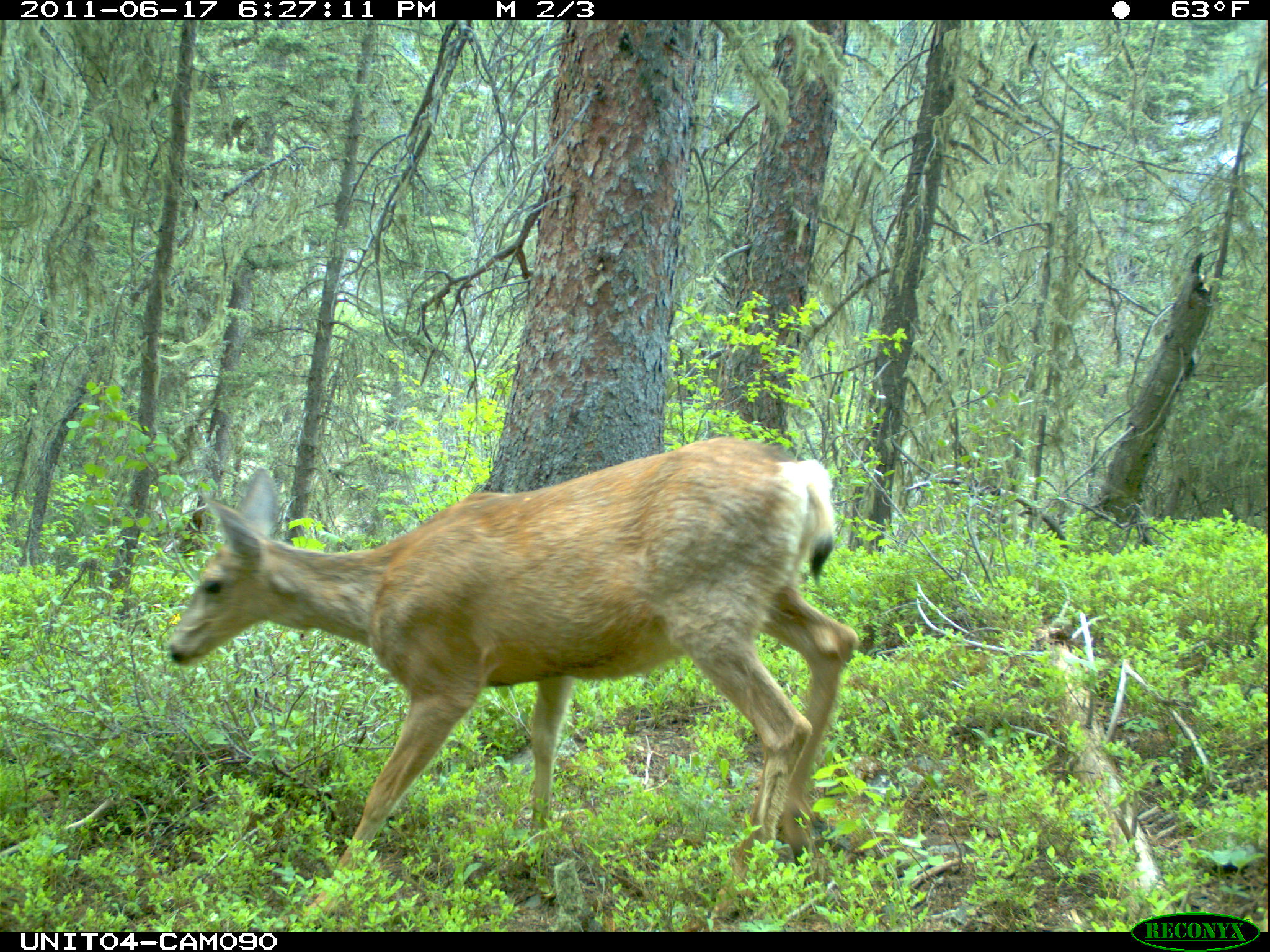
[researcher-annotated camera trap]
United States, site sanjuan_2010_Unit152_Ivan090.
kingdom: Animalia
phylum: Chordata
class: Mammalia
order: Artiodactyla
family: Cervidae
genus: Odocoileus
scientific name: Odocoileus hemionus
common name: mule deer